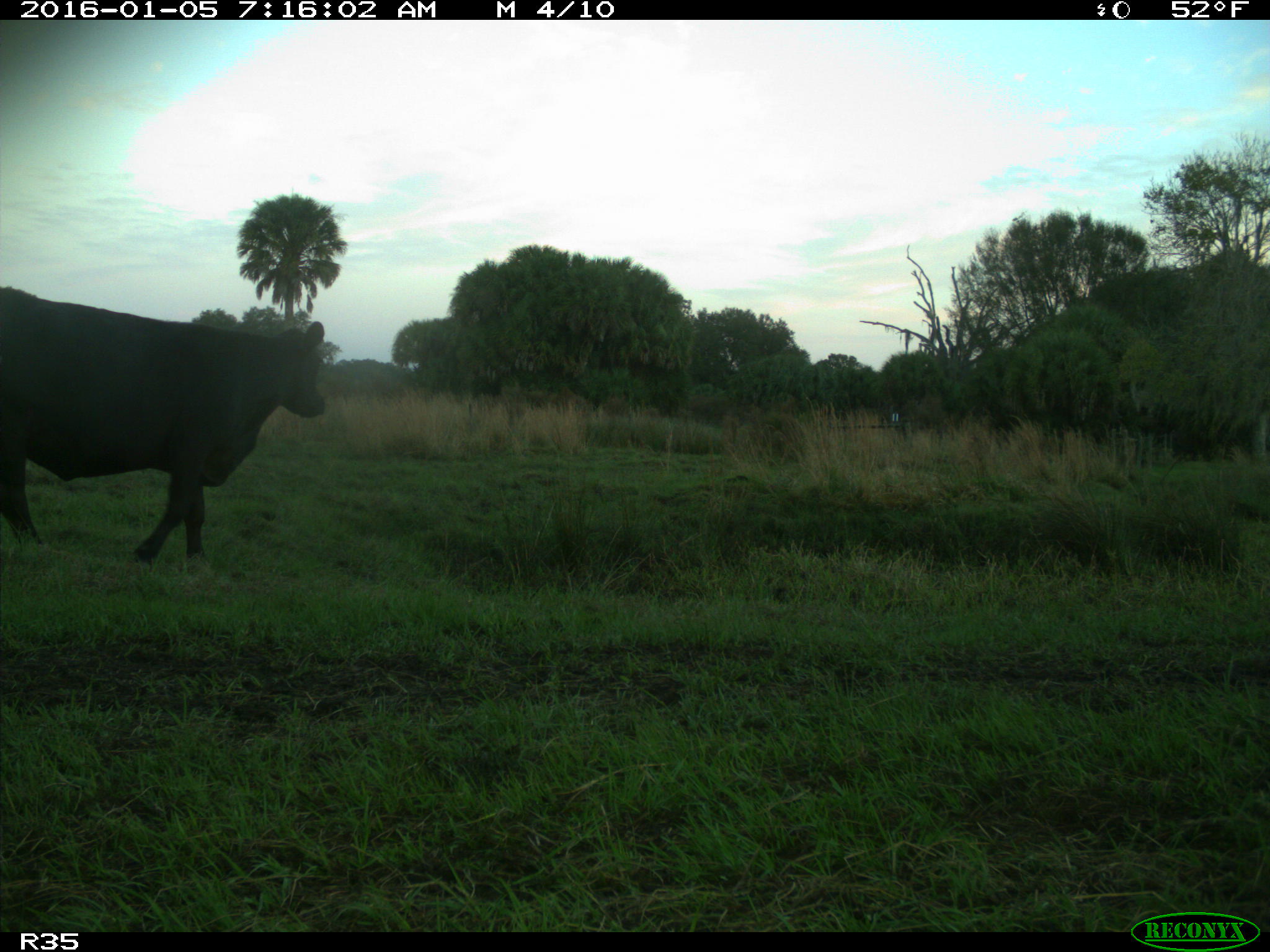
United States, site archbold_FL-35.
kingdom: Animalia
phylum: Chordata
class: Mammalia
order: Artiodactyla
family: Bovidae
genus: Bos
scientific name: Bos taurus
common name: domestic cow